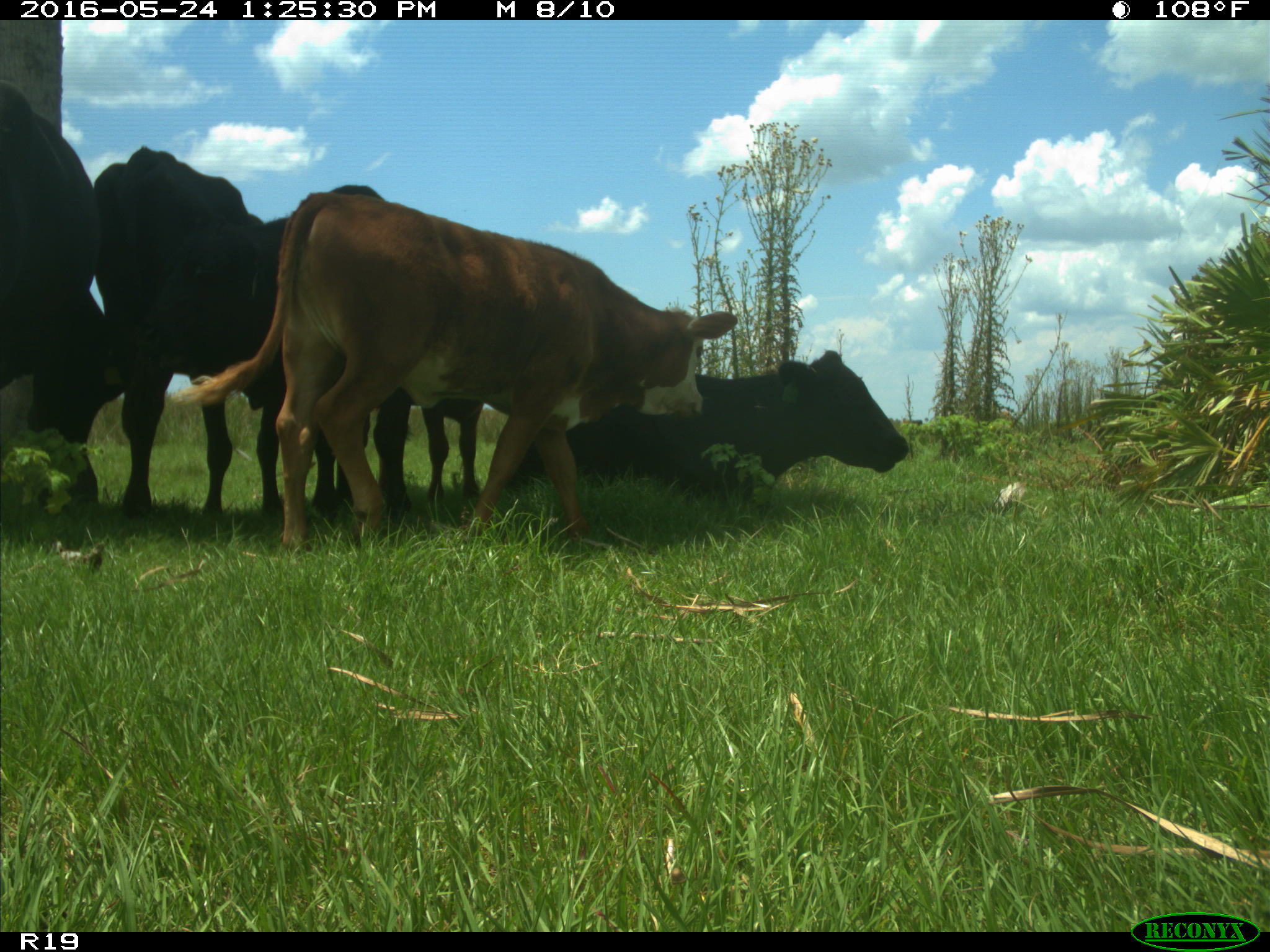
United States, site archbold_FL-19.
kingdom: Animalia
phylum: Chordata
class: Mammalia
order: Artiodactyla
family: Bovidae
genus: Bos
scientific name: Bos taurus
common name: domestic cow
Bos taurus (domestic cow).